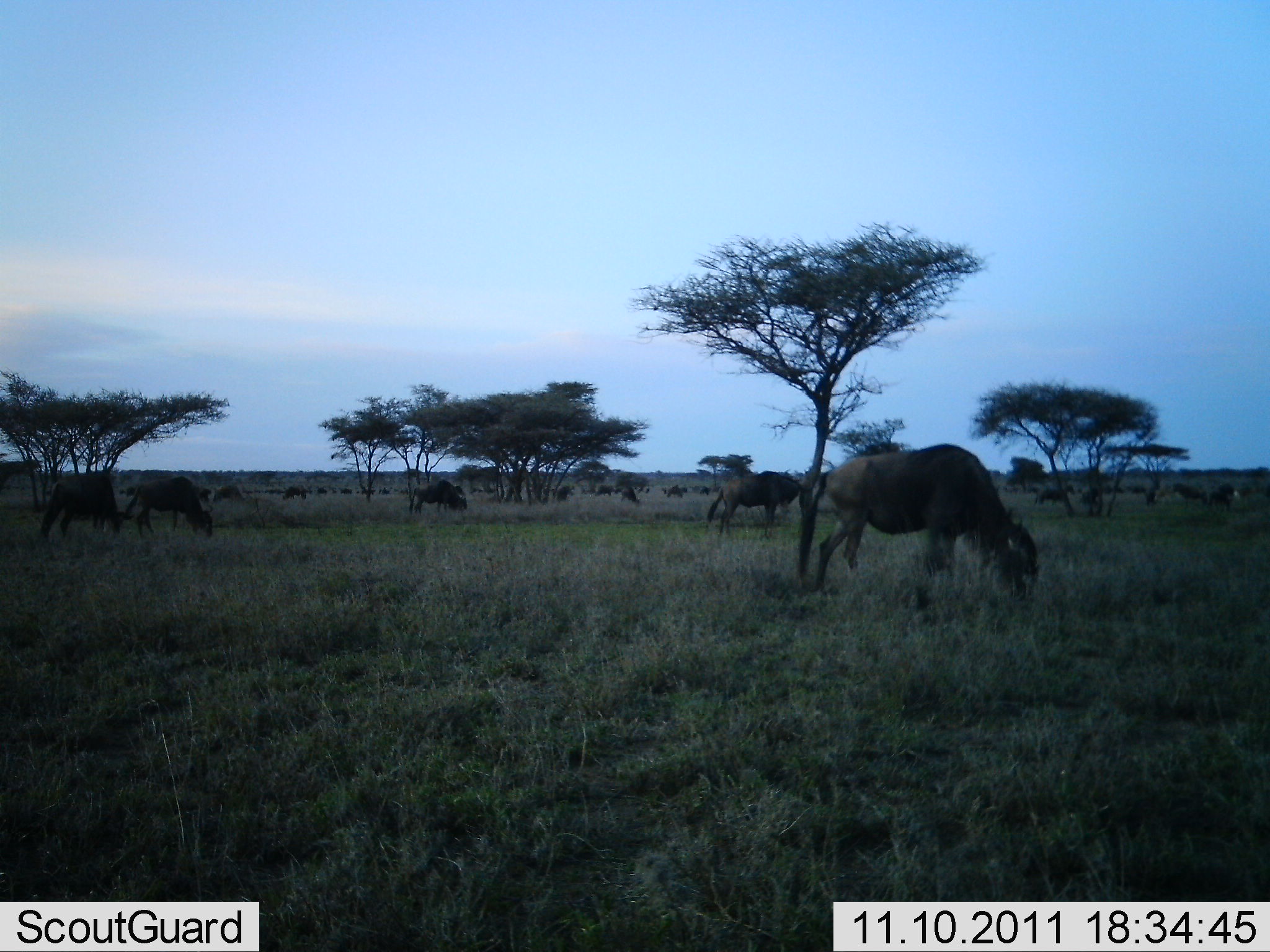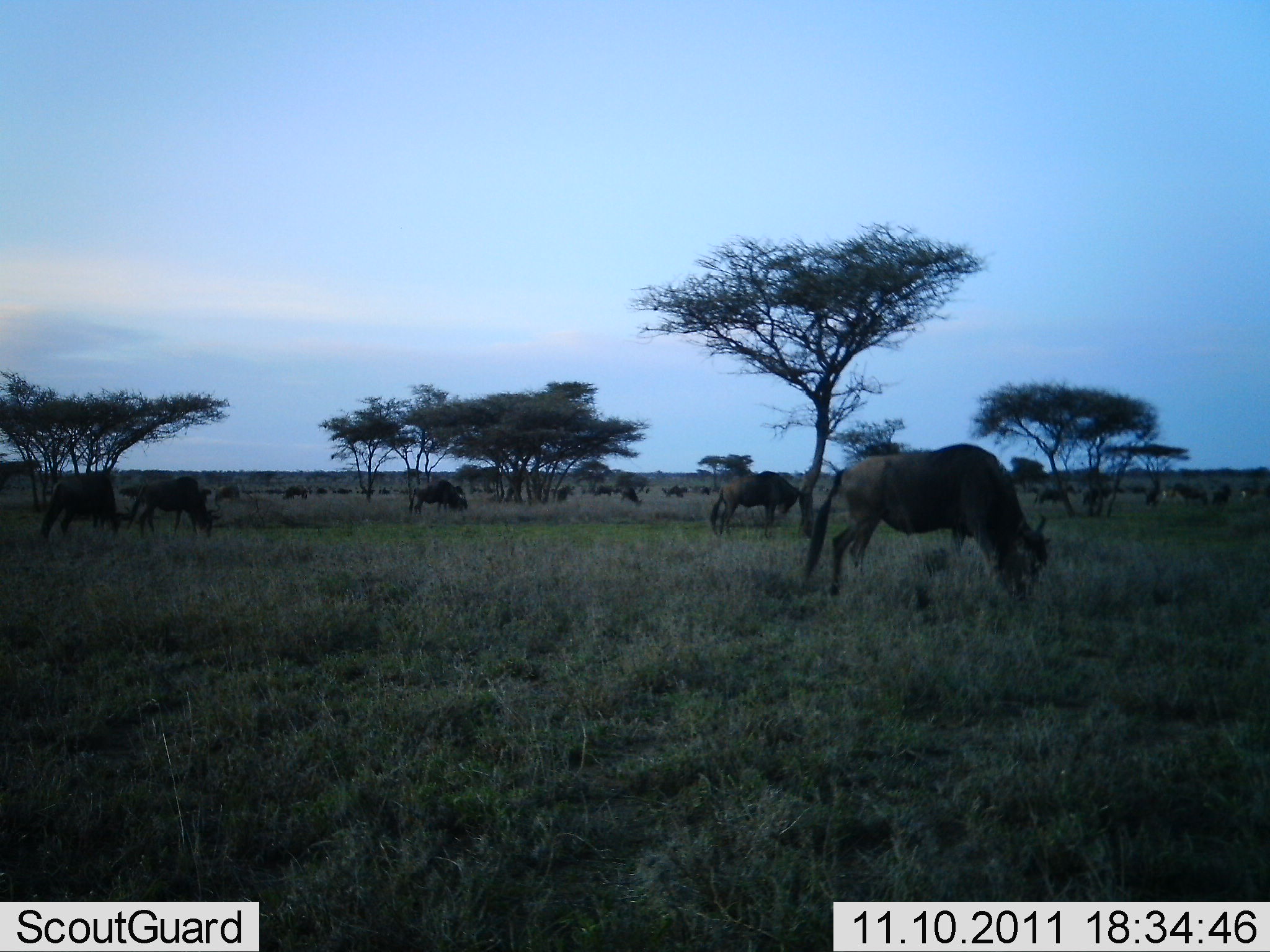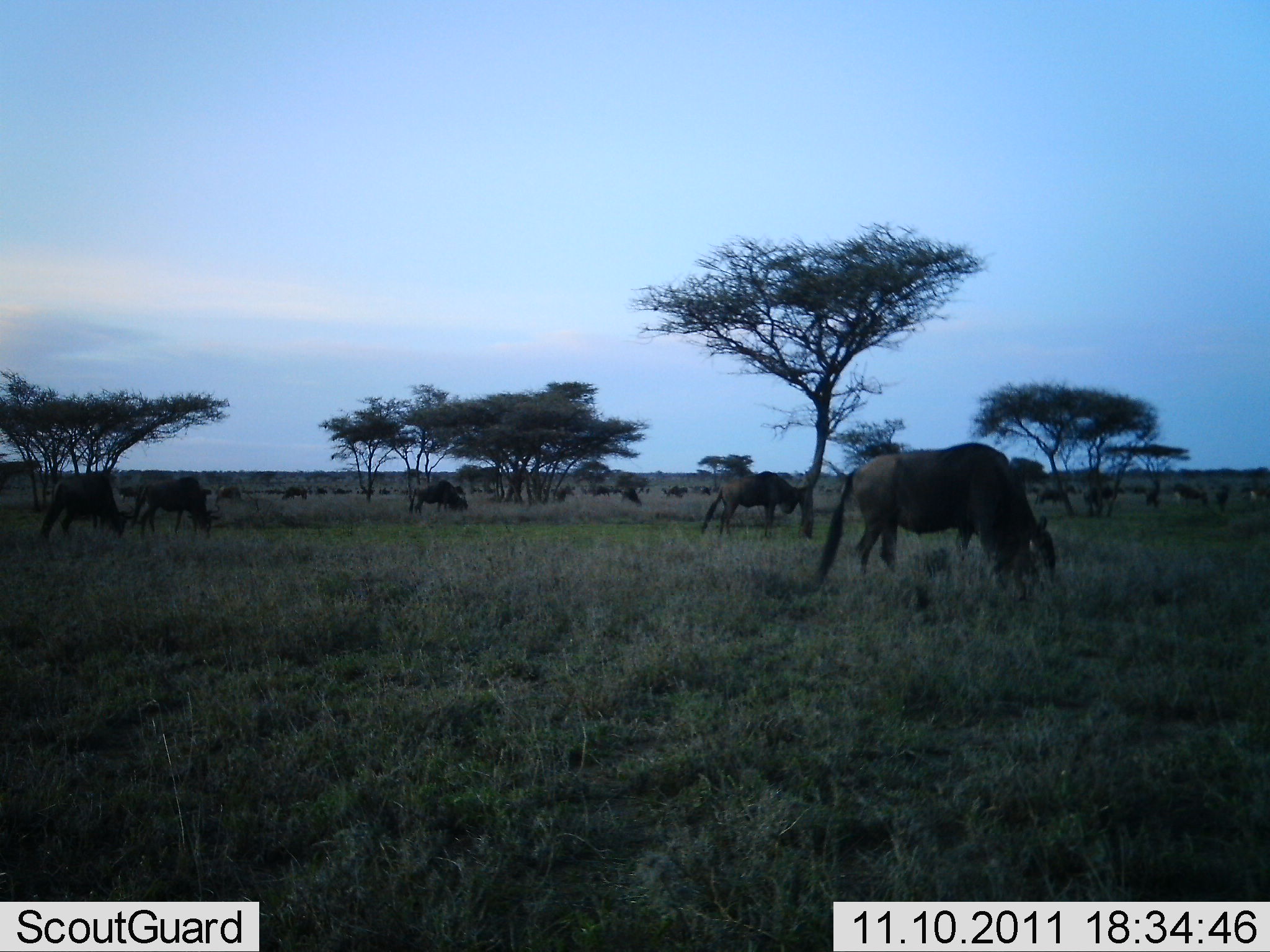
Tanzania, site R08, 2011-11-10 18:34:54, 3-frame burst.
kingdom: Animalia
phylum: Chordata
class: Mammalia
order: Artiodactyla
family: Bovidae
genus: Connochaetes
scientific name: Connochaetes taurinus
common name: blue wildebeest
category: wildebeest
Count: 11-50.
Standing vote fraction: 31%.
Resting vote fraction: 8%.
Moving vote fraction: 31%.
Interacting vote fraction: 0%.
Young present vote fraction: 0%.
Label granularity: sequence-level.